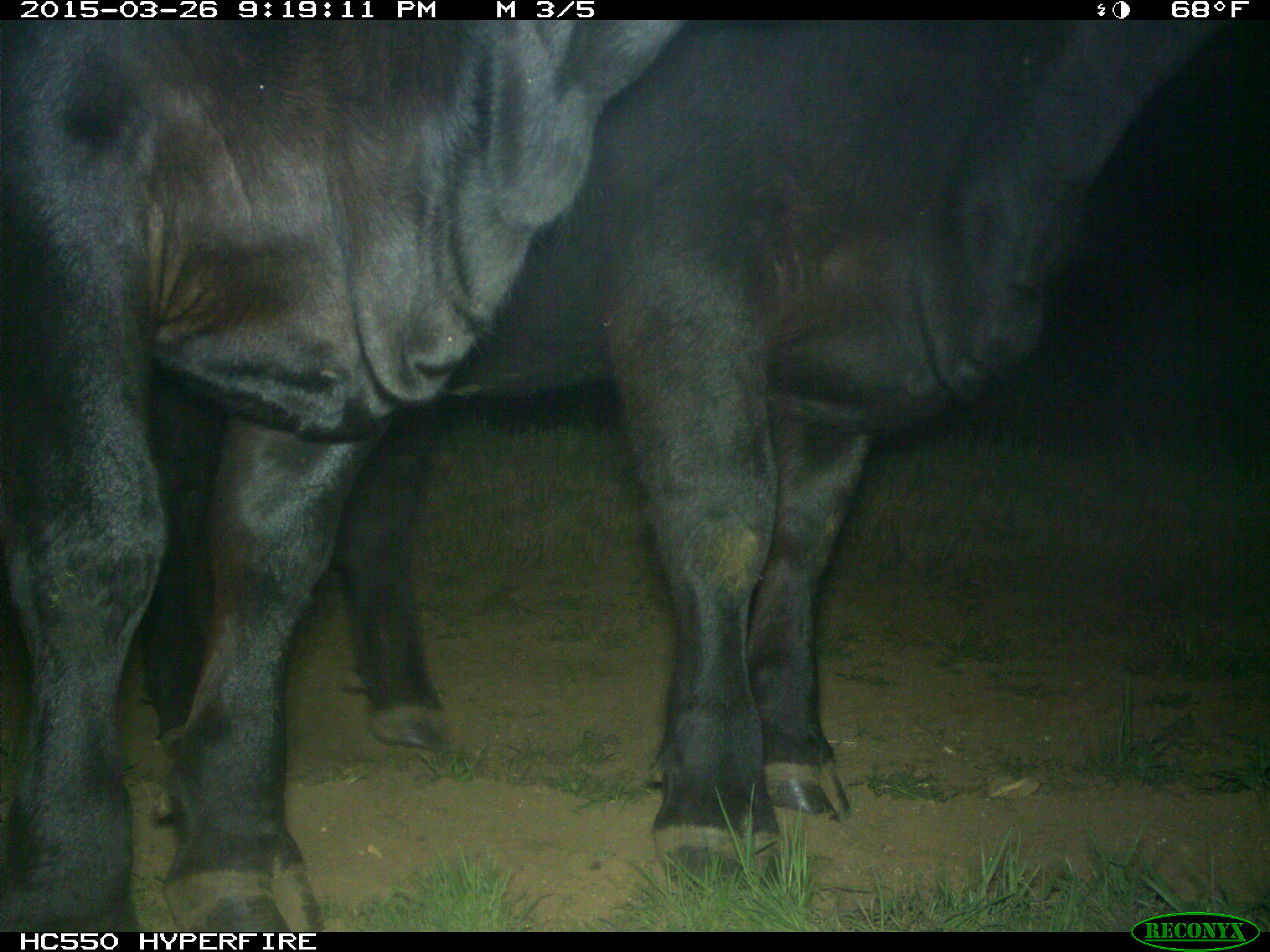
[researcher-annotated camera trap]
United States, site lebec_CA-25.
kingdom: Animalia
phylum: Chordata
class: Mammalia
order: Artiodactyla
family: Bovidae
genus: Bos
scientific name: Bos taurus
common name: domestic cow